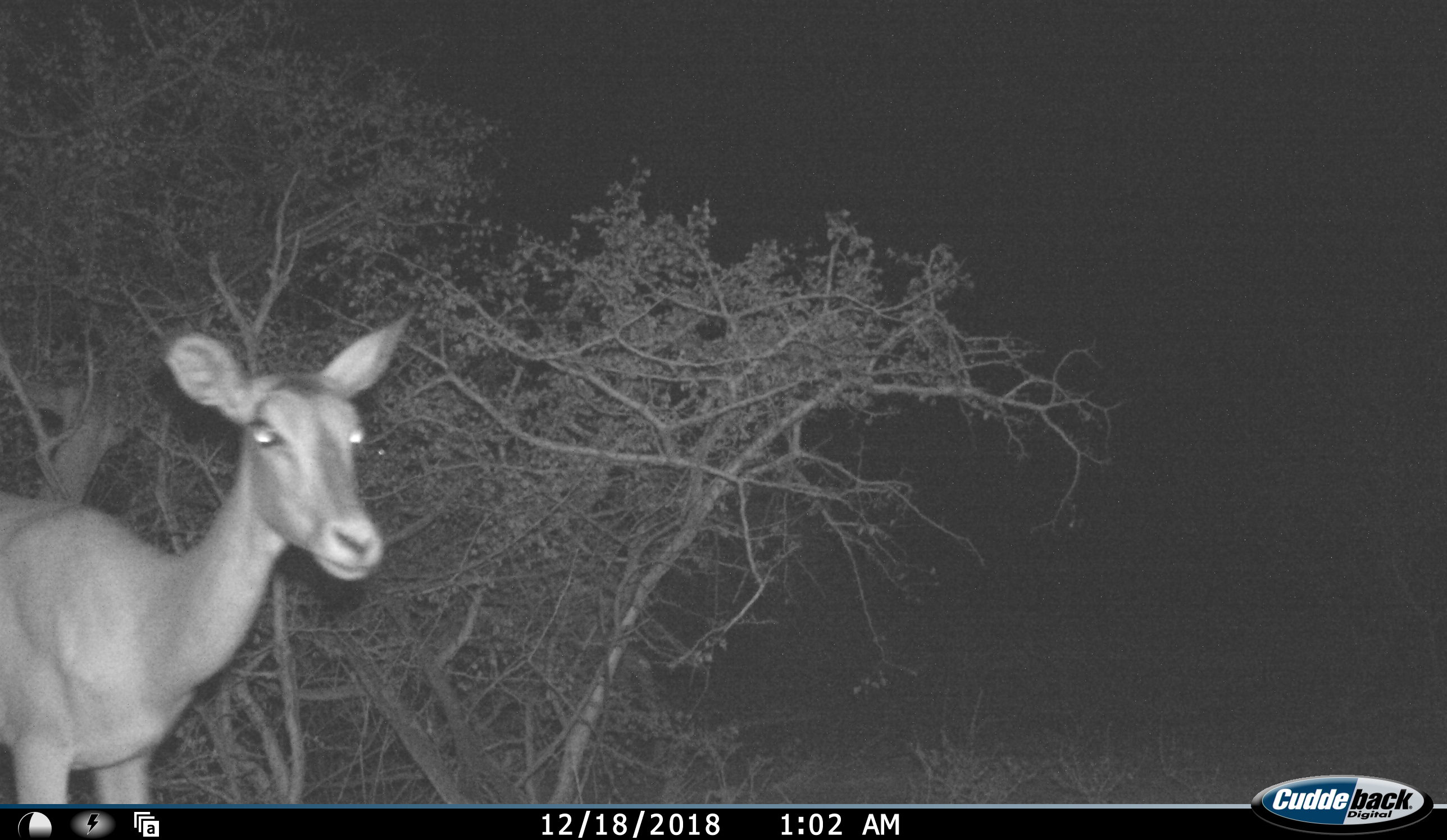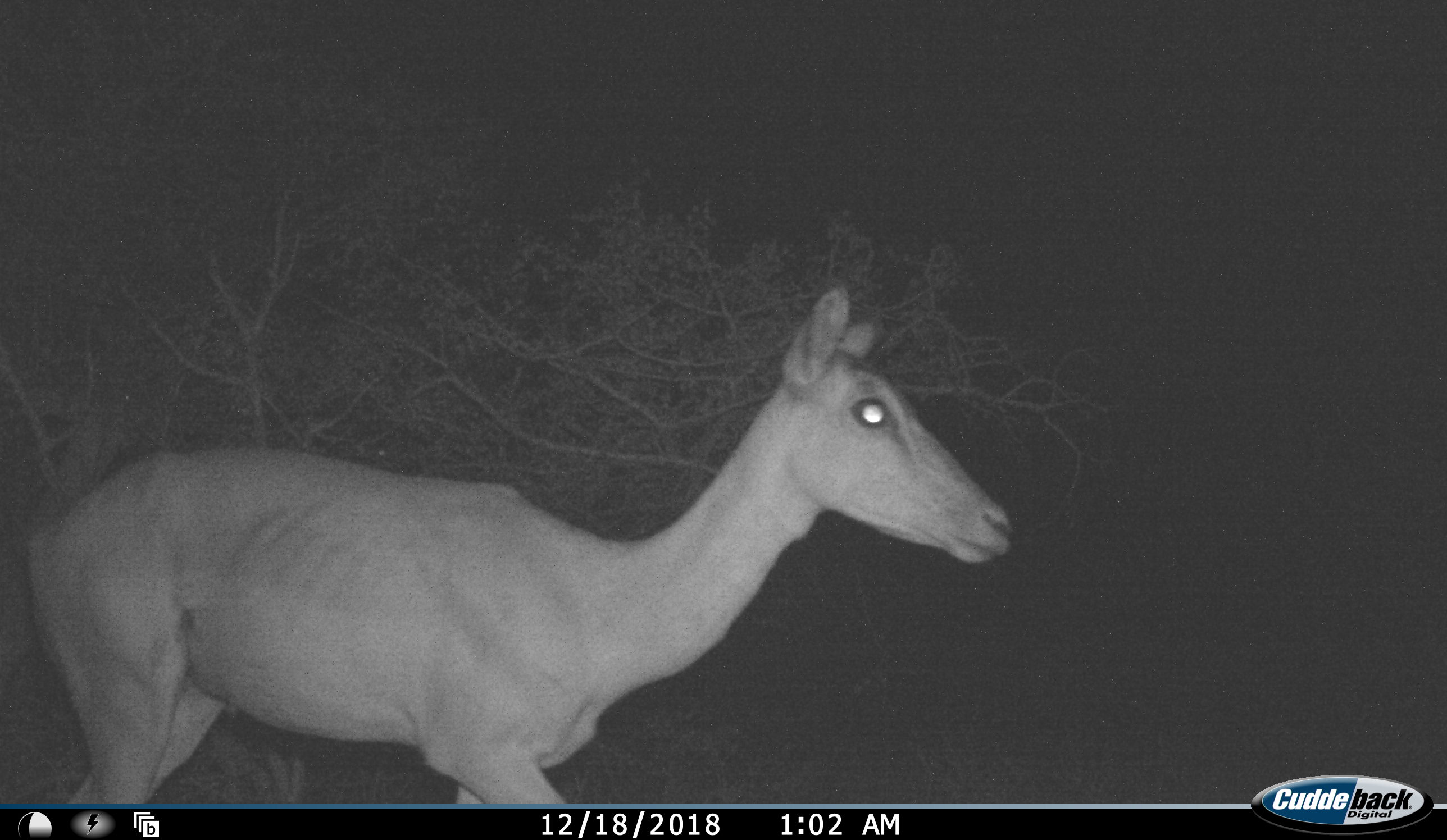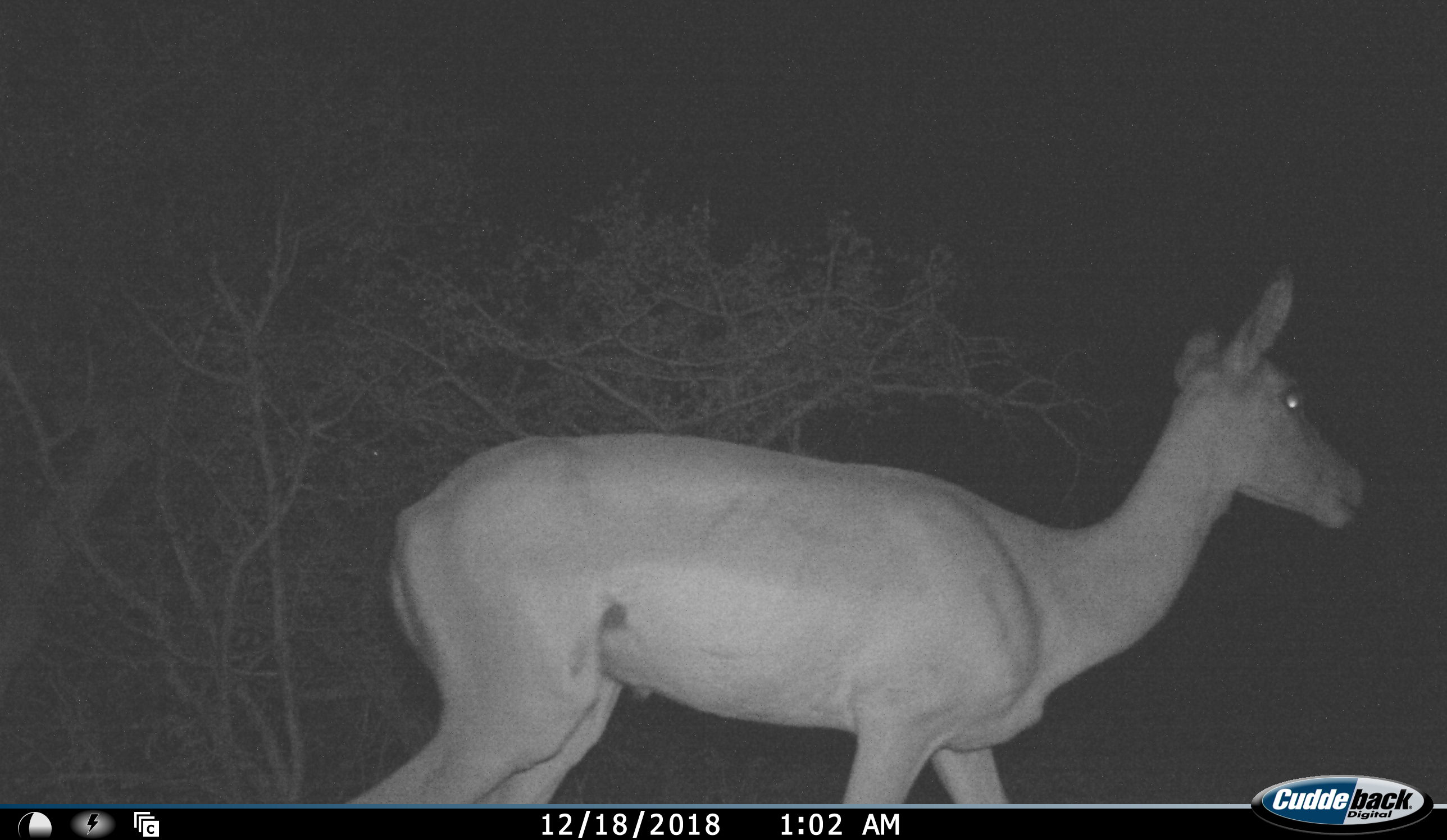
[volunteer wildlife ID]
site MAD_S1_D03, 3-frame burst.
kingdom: Animalia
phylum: Chordata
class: Mammalia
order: Artiodactyla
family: Bovidae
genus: Aepyceros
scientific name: Aepyceros melampus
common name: impala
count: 1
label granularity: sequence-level